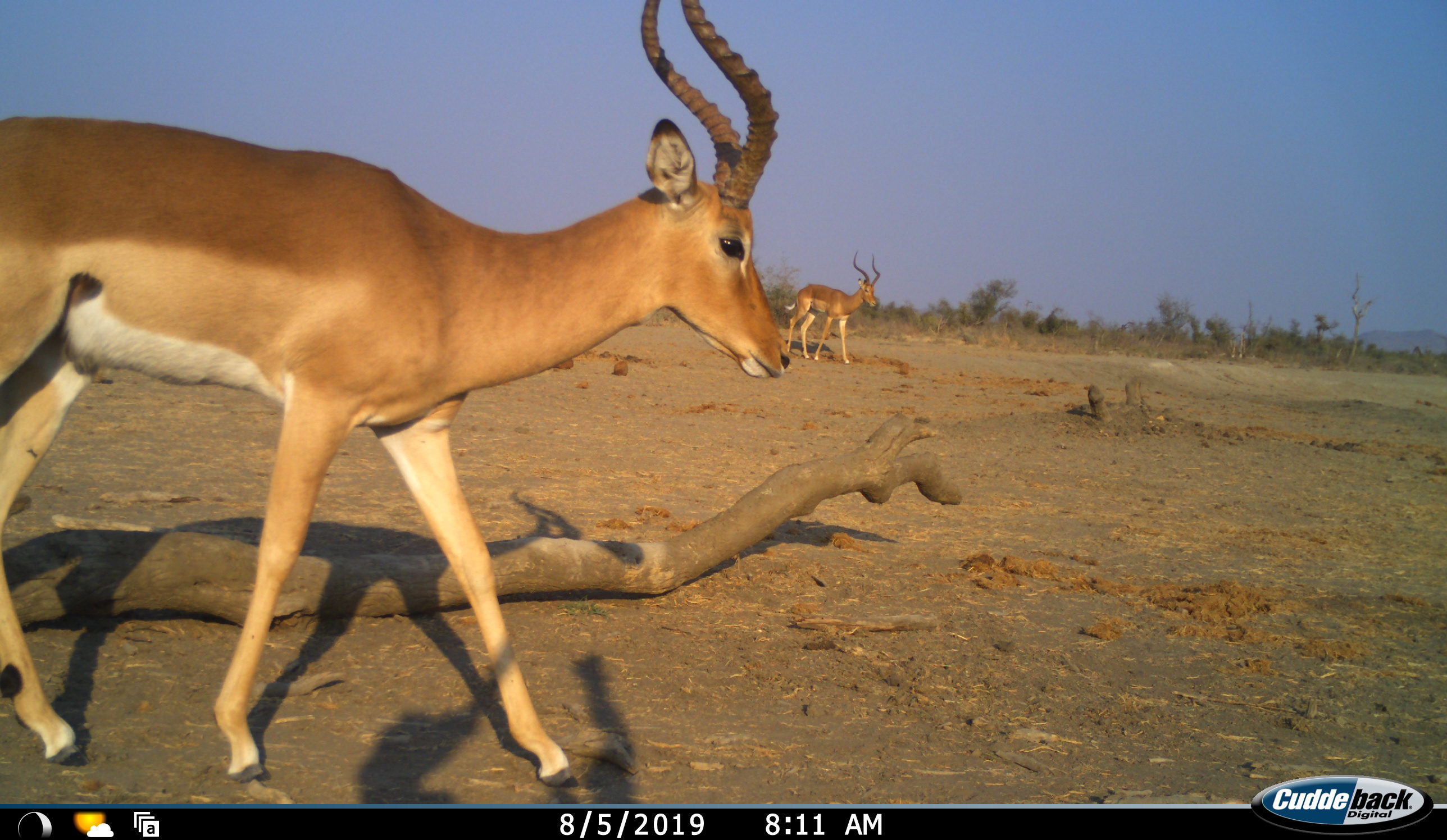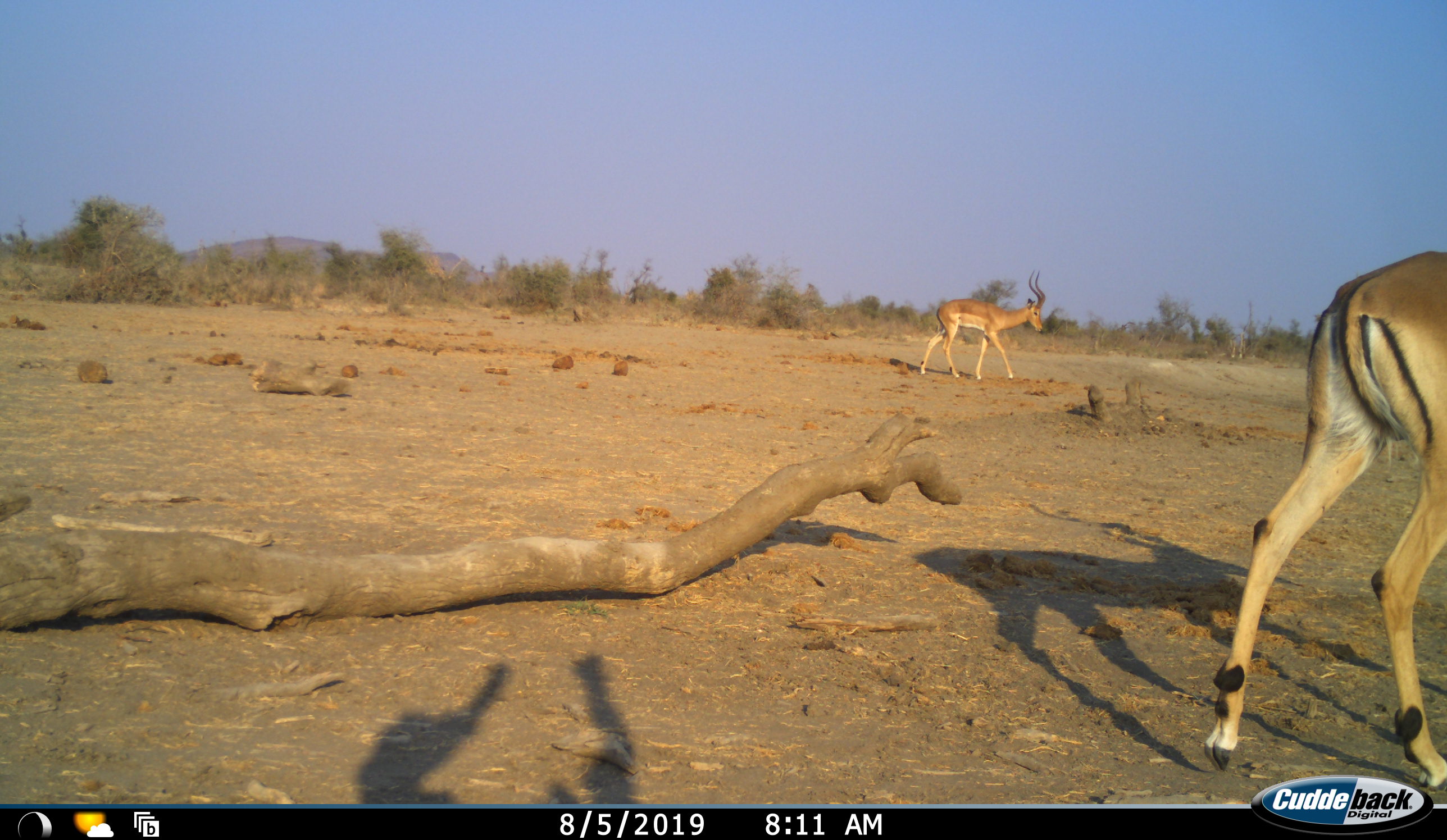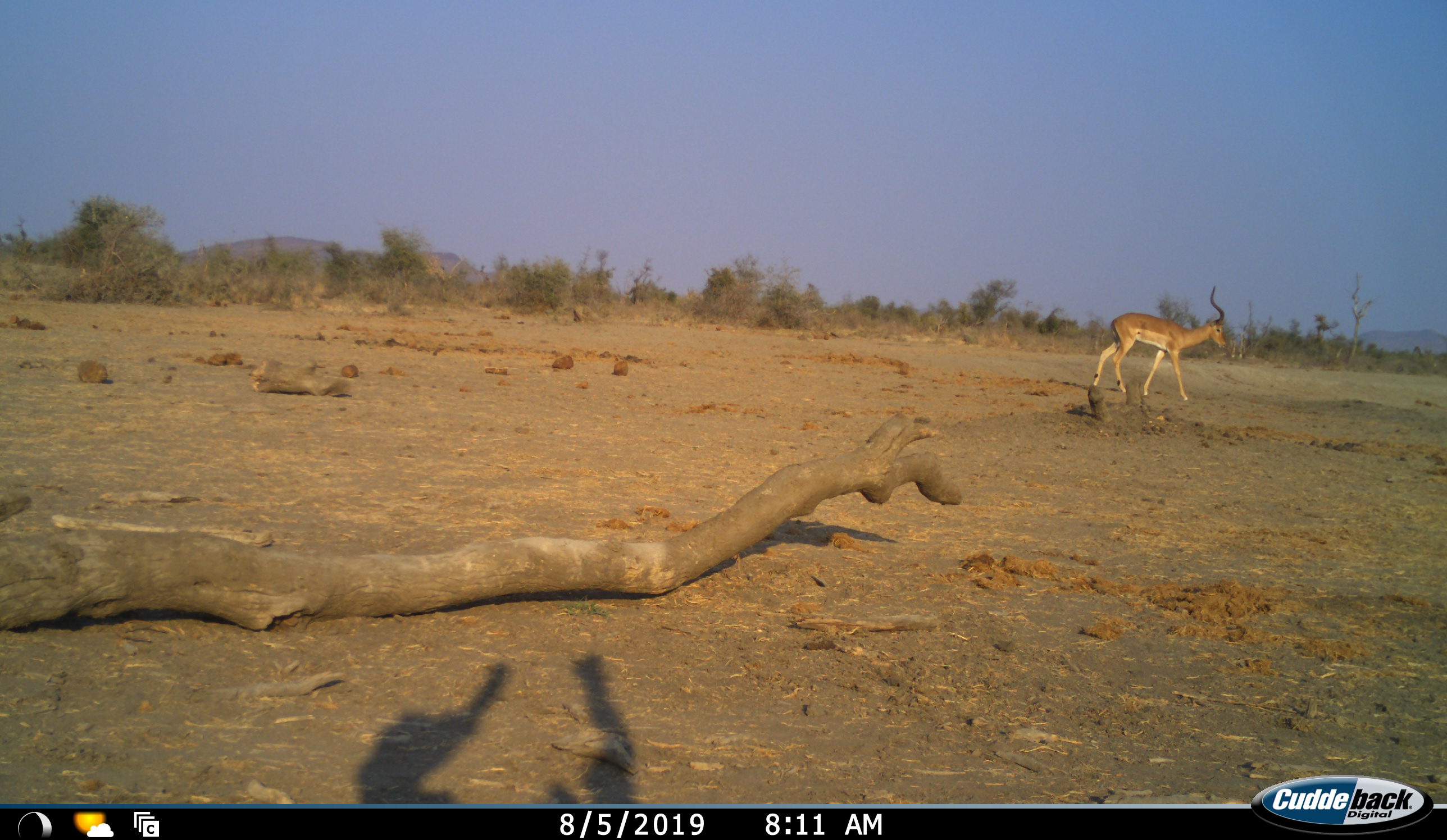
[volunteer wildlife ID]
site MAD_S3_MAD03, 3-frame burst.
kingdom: Animalia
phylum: Chordata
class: Mammalia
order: Artiodactyla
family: Bovidae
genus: Aepyceros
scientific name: Aepyceros melampus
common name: impala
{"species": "impala (Aepyceros melampus)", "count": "2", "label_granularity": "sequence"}